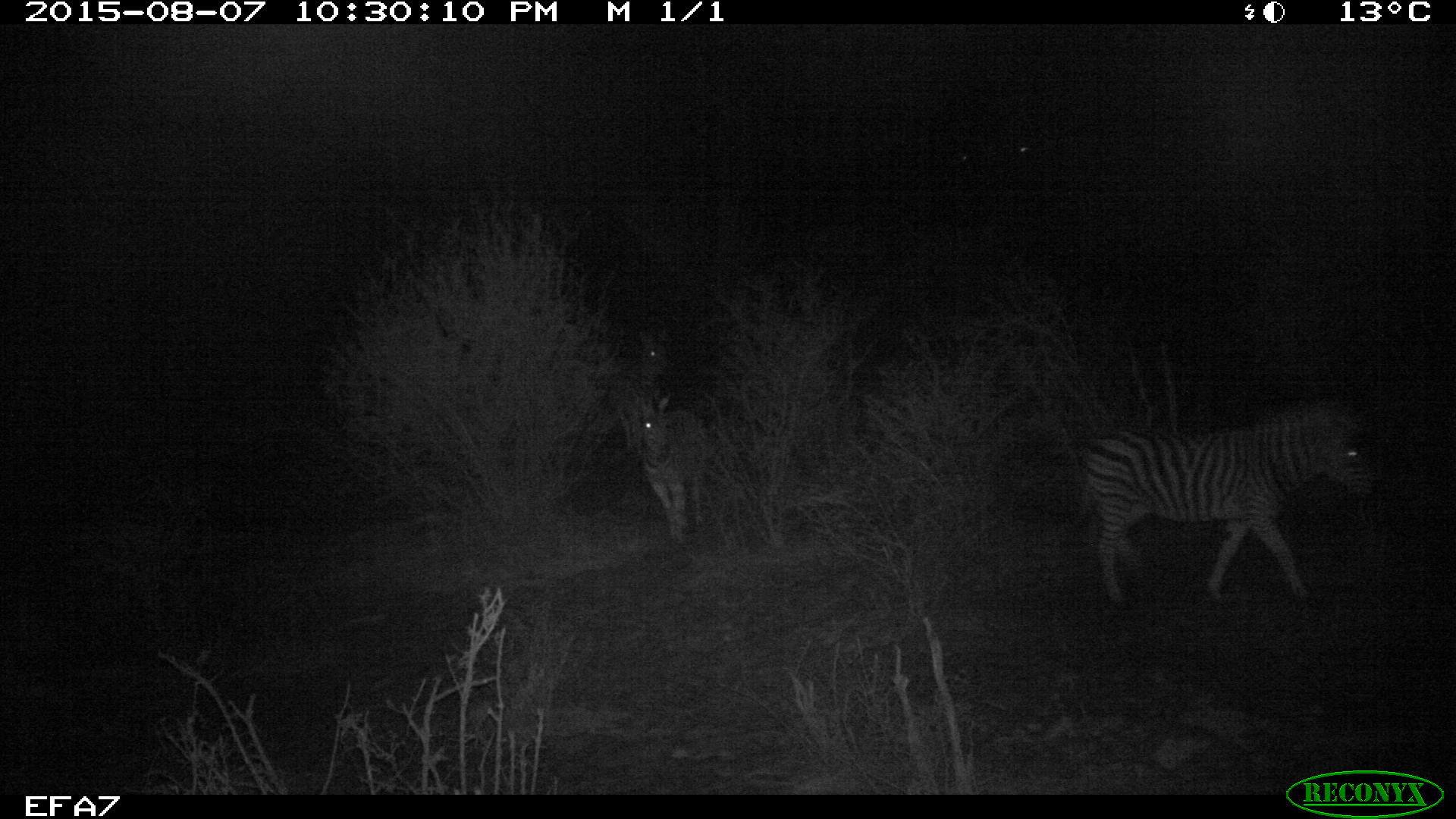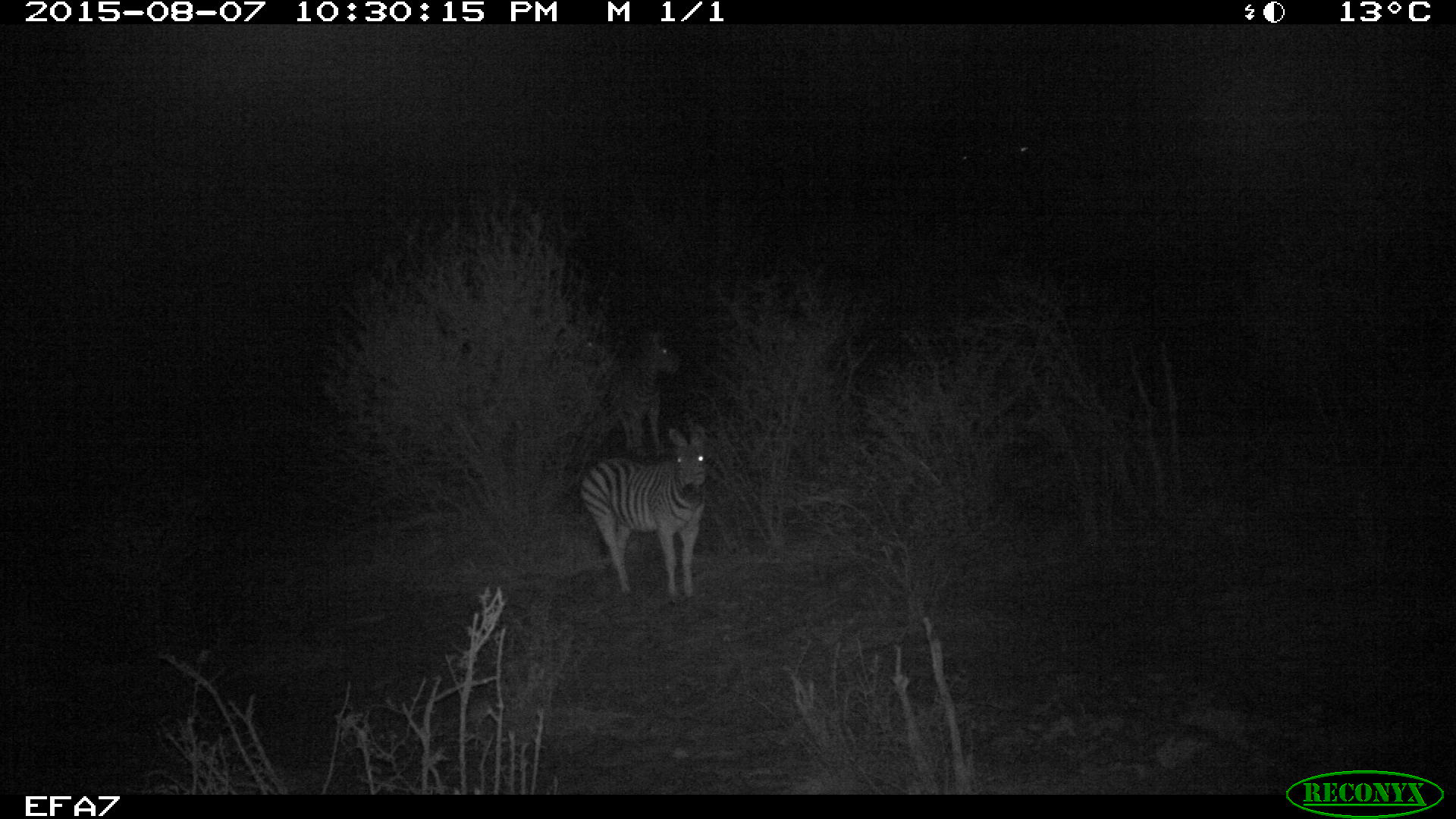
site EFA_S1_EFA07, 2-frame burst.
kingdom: Animalia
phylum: Chordata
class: Mammalia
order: Perissodactyla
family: Equidae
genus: Equus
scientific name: Equus quagga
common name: plains zebra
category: zebraplains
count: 3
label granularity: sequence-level